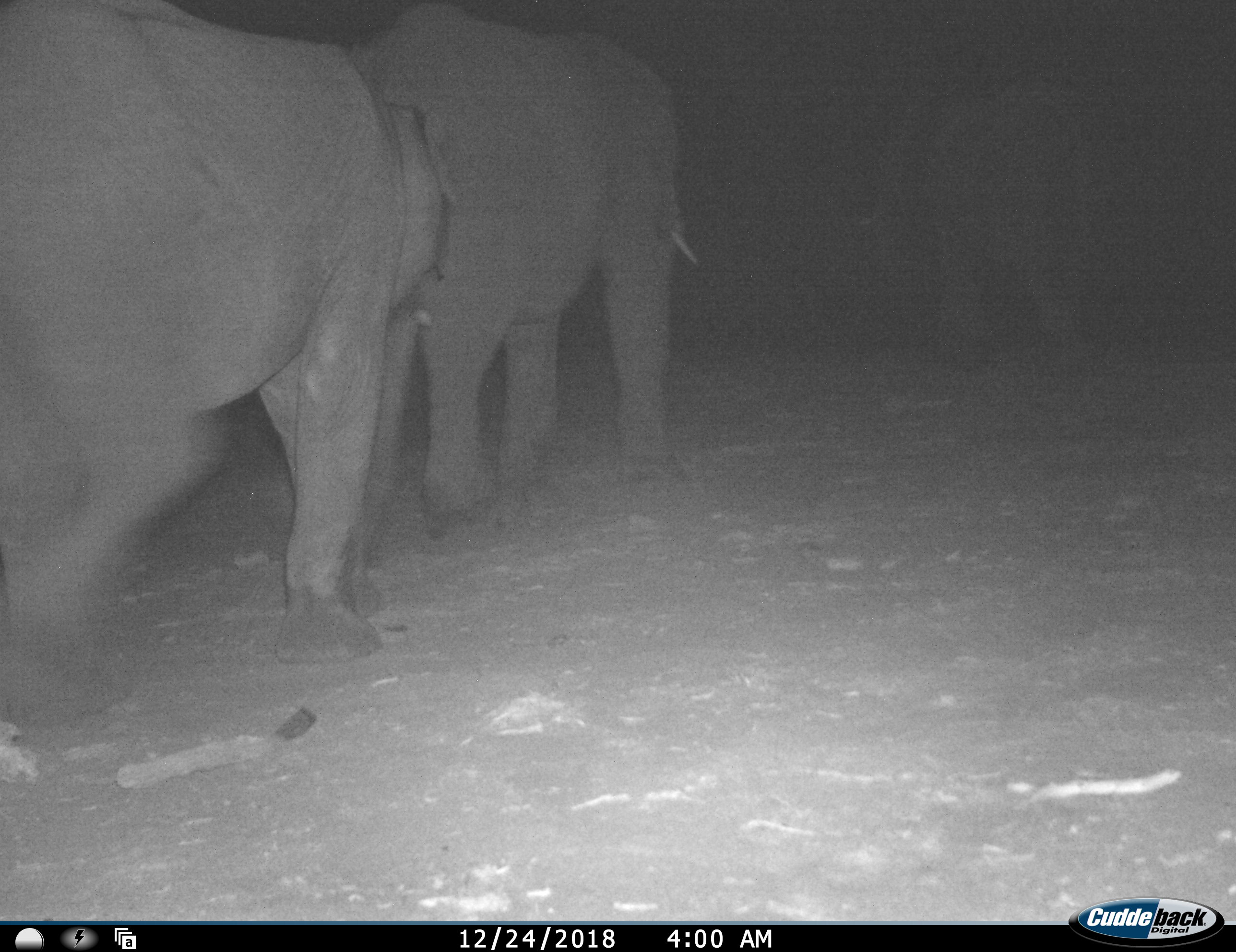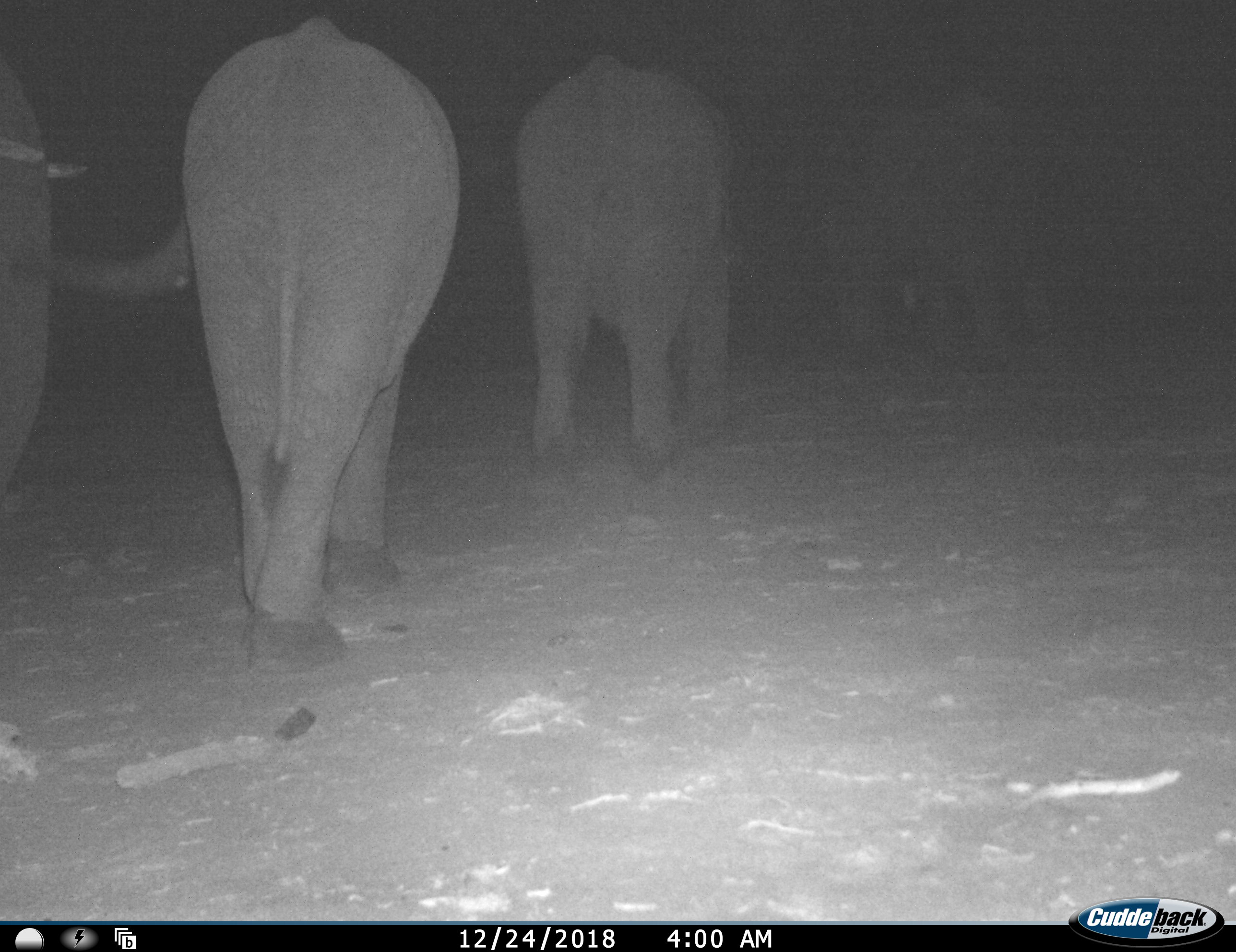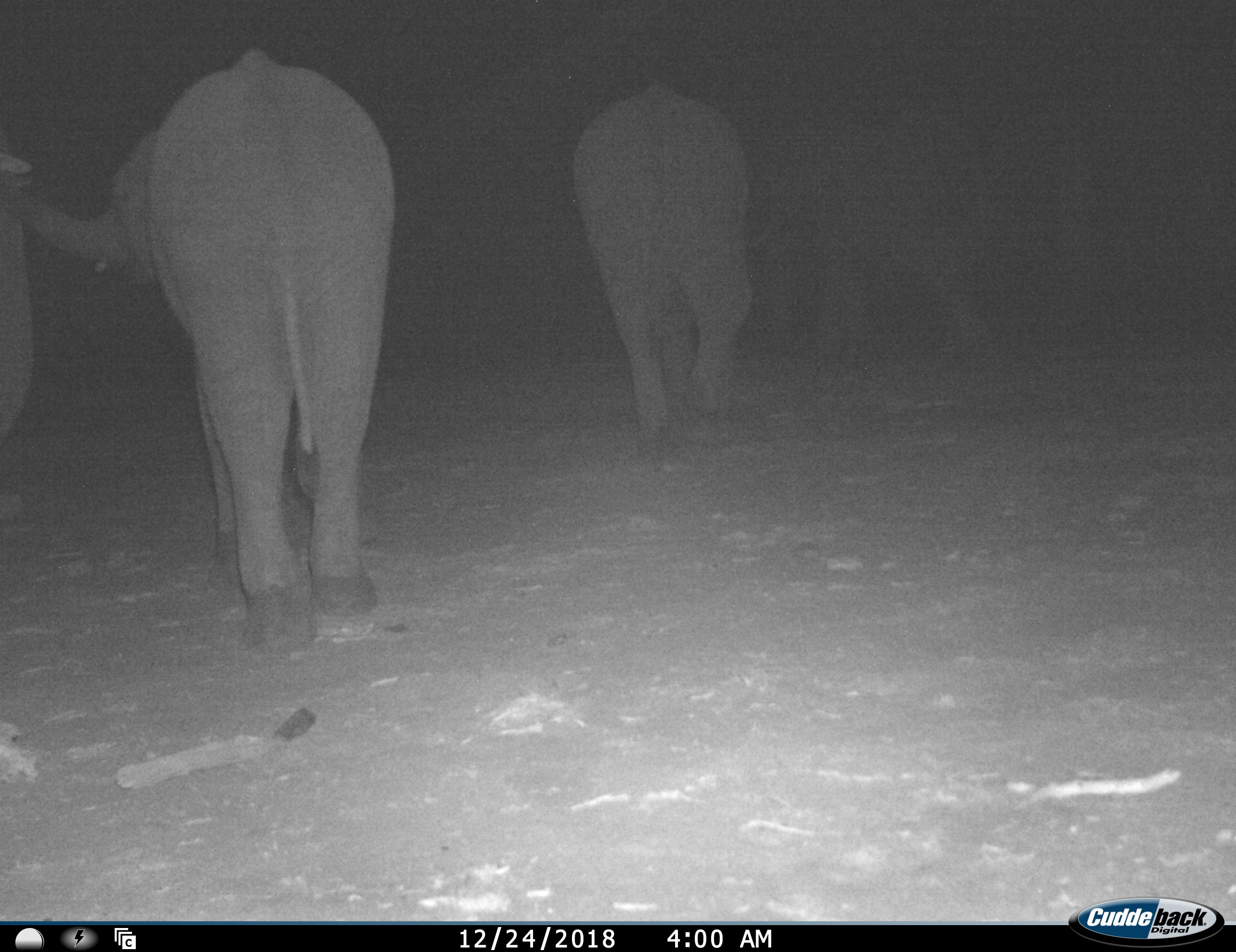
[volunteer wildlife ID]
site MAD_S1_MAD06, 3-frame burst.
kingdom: Animalia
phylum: Chordata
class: Mammalia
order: Proboscidea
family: Elephantidae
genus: Loxodonta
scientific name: Loxodonta africana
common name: african bush elephant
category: elephant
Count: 3.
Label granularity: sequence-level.